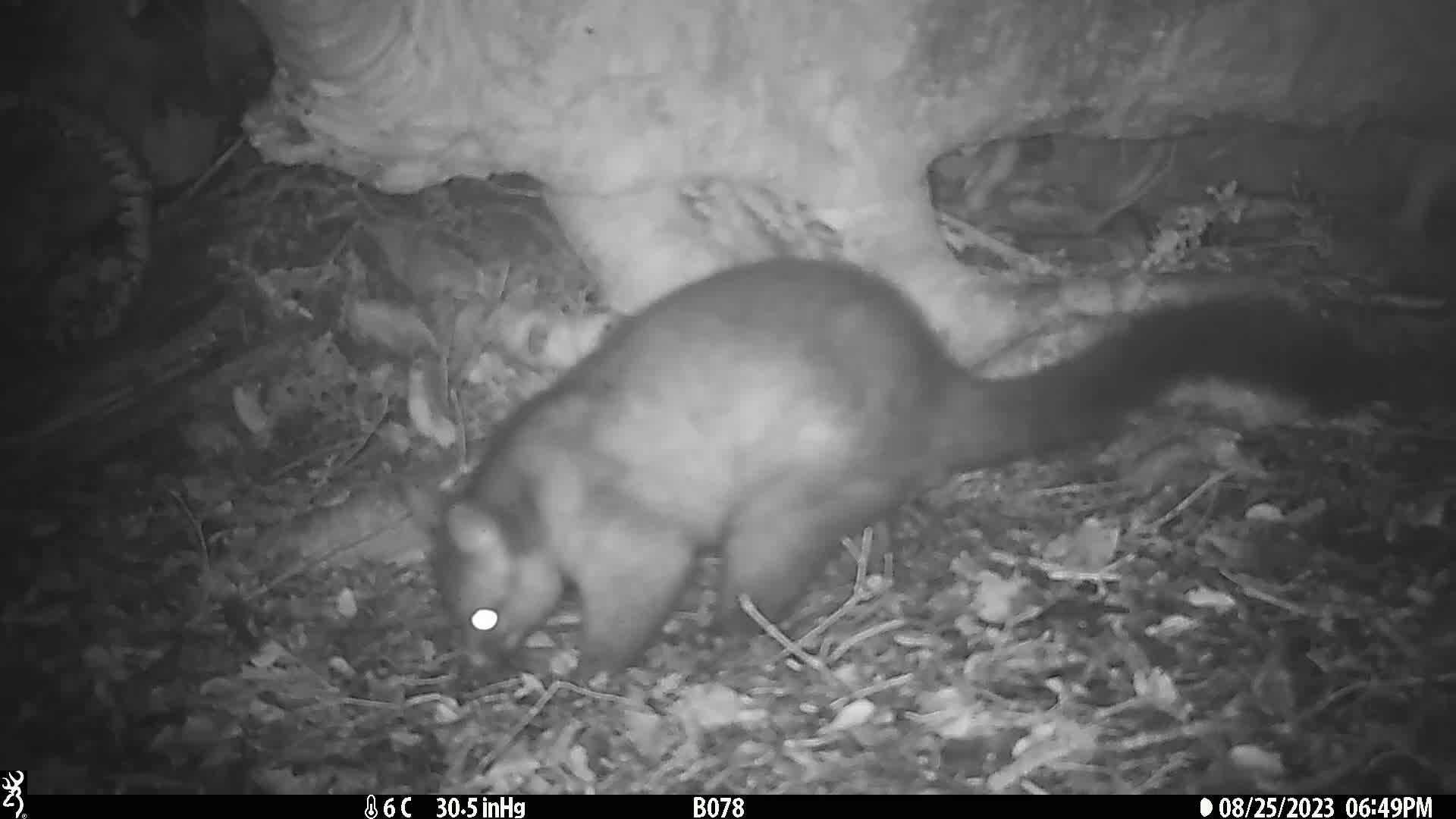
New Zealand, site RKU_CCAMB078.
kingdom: Animalia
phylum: Chordata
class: Mammalia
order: Diprotodontia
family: Phalangeridae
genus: Trichosurus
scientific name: Trichosurus vulpecula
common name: common brushtail possum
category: possum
Possum (common brushtail possum) (Trichosurus vulpecula).